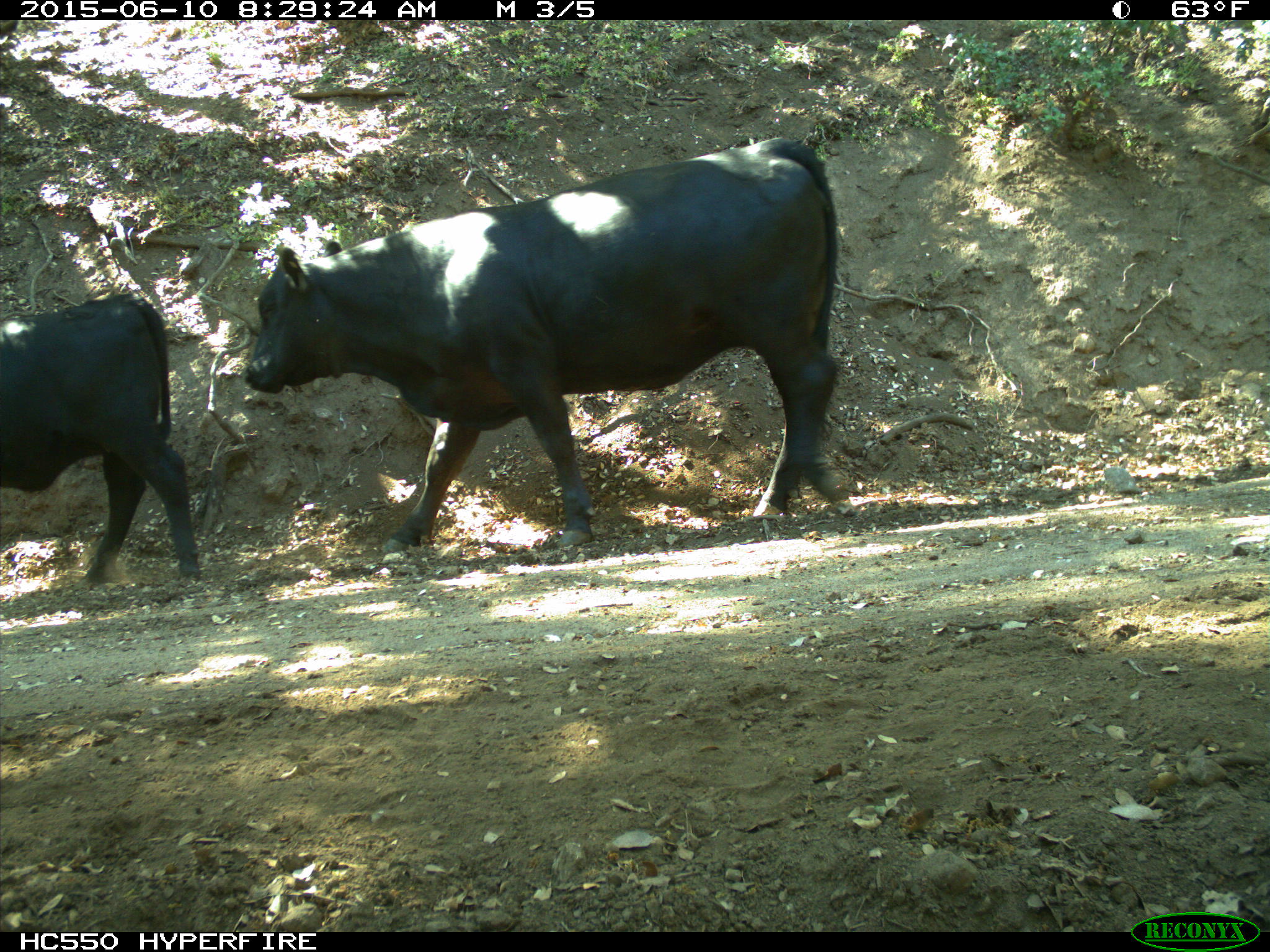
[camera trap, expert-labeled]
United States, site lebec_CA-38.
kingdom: Animalia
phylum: Chordata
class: Mammalia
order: Artiodactyla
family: Bovidae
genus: Bos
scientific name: Bos taurus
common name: domestic cow